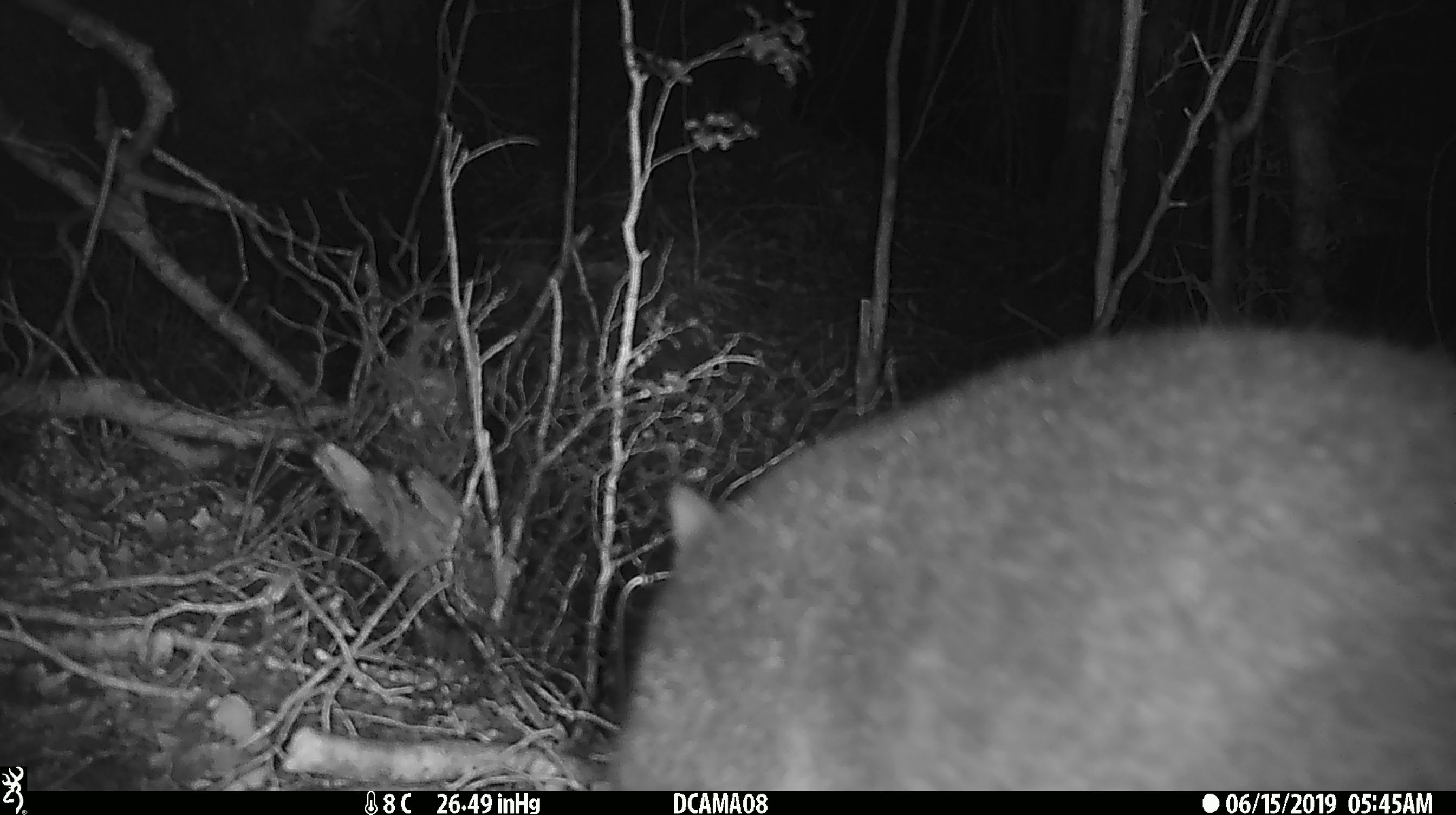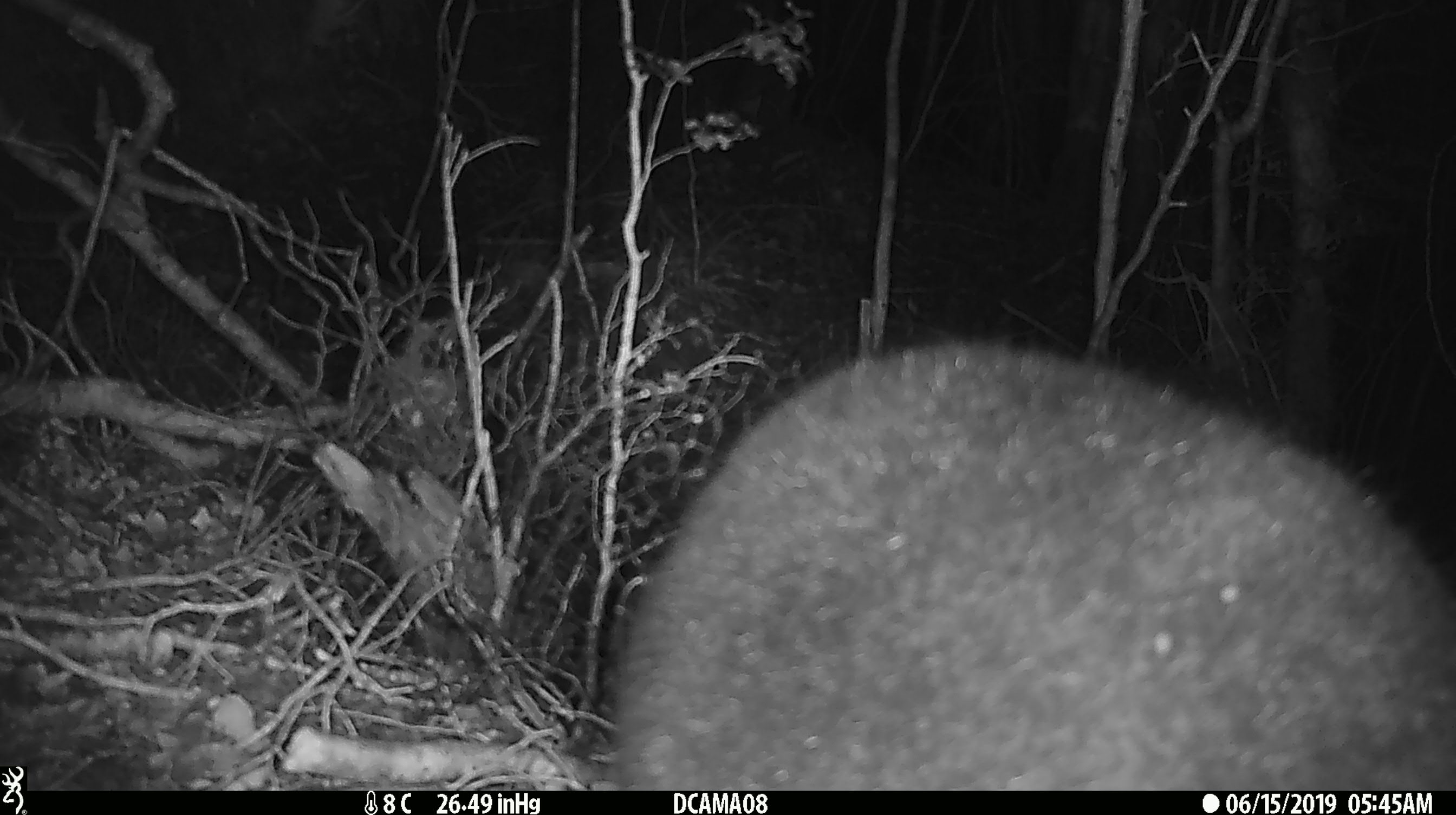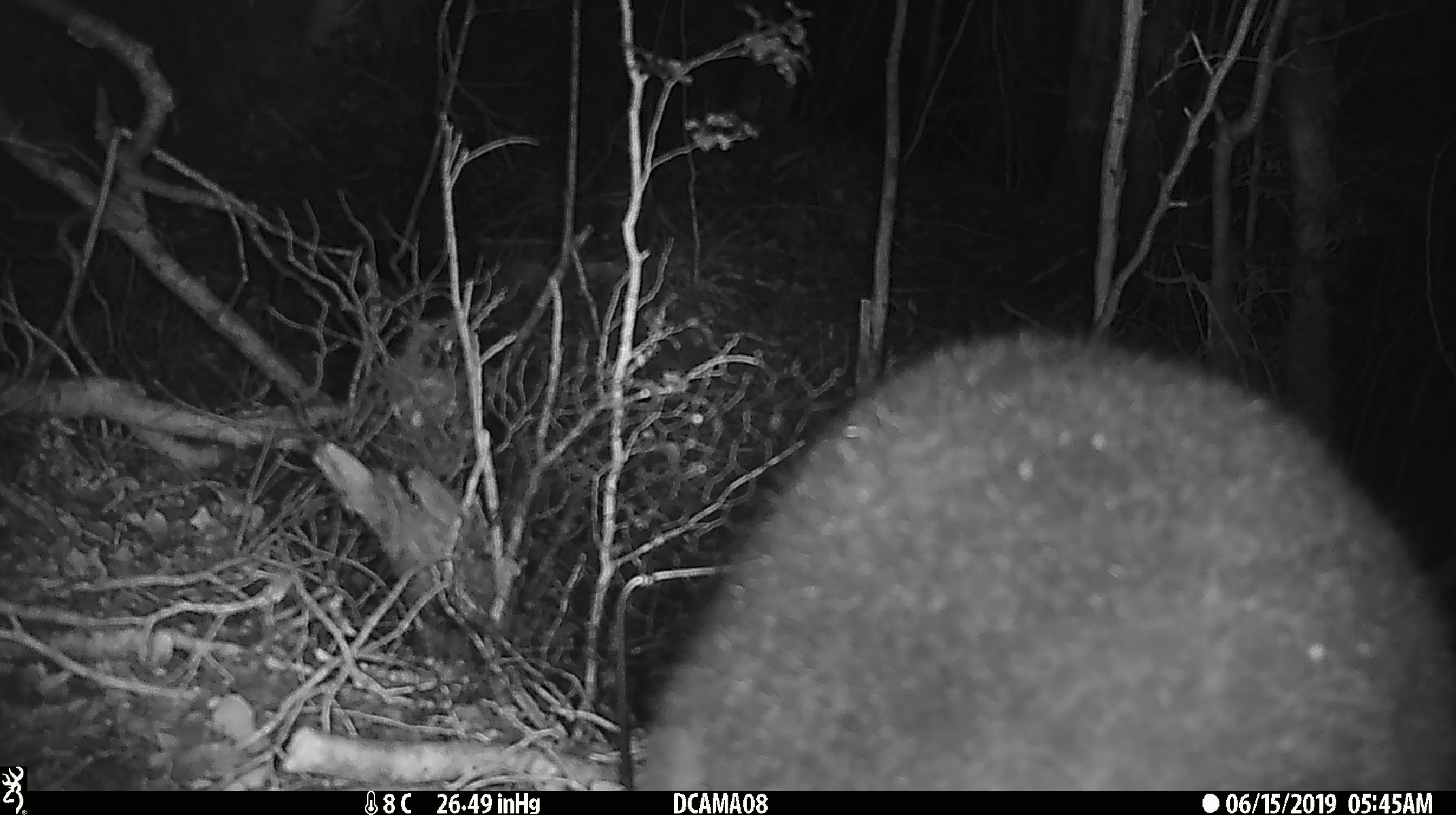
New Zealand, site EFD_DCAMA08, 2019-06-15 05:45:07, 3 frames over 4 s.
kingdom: Animalia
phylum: Chordata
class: Mammalia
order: Diprotodontia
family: Phalangeridae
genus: Trichosurus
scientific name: Trichosurus vulpecula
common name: common brushtail possum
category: possum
Possum (common brushtail possum) (Trichosurus vulpecula).